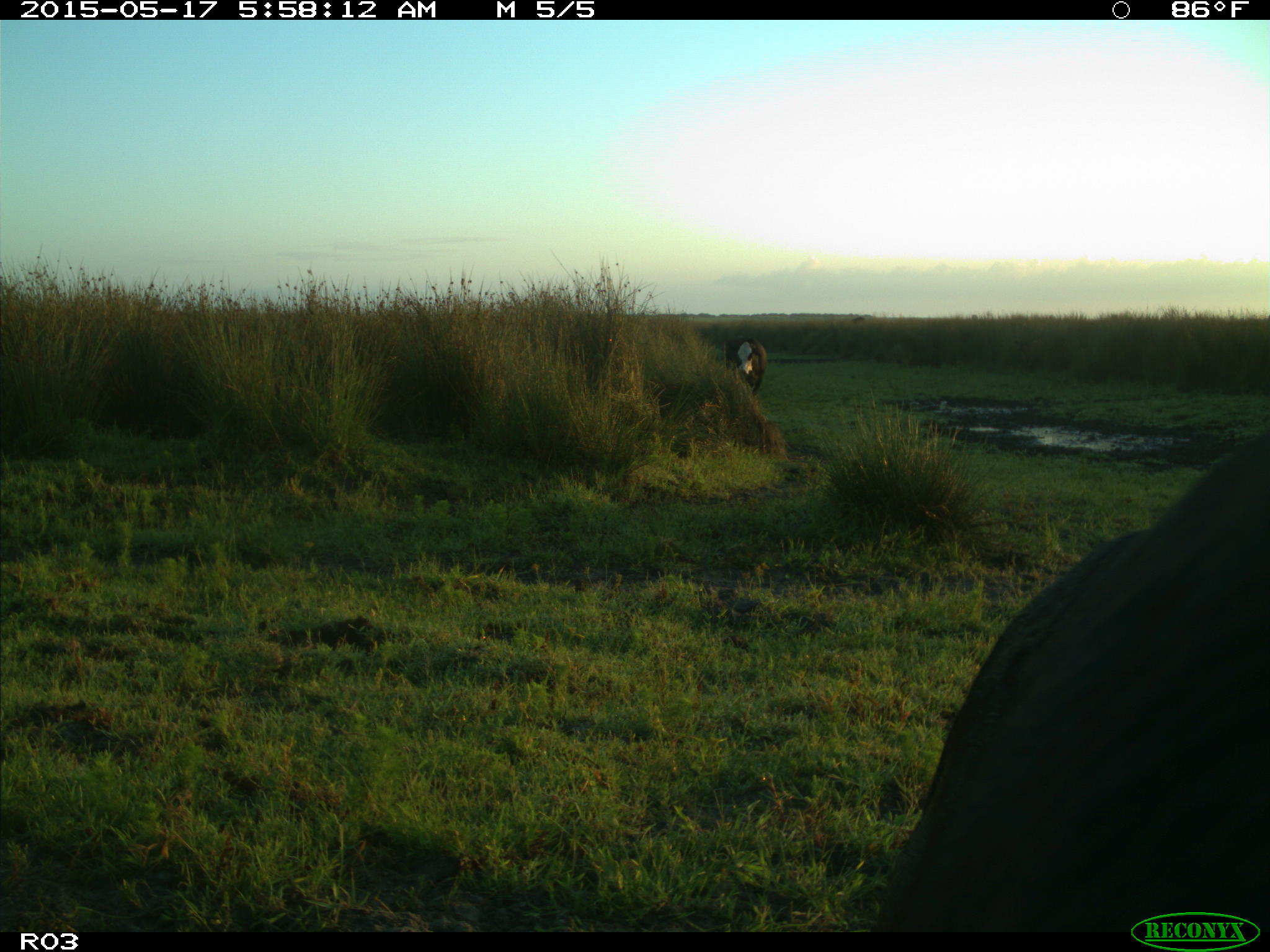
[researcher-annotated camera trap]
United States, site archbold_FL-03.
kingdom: Animalia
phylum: Chordata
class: Mammalia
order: Artiodactyla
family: Bovidae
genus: Bos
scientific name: Bos taurus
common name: domestic cow